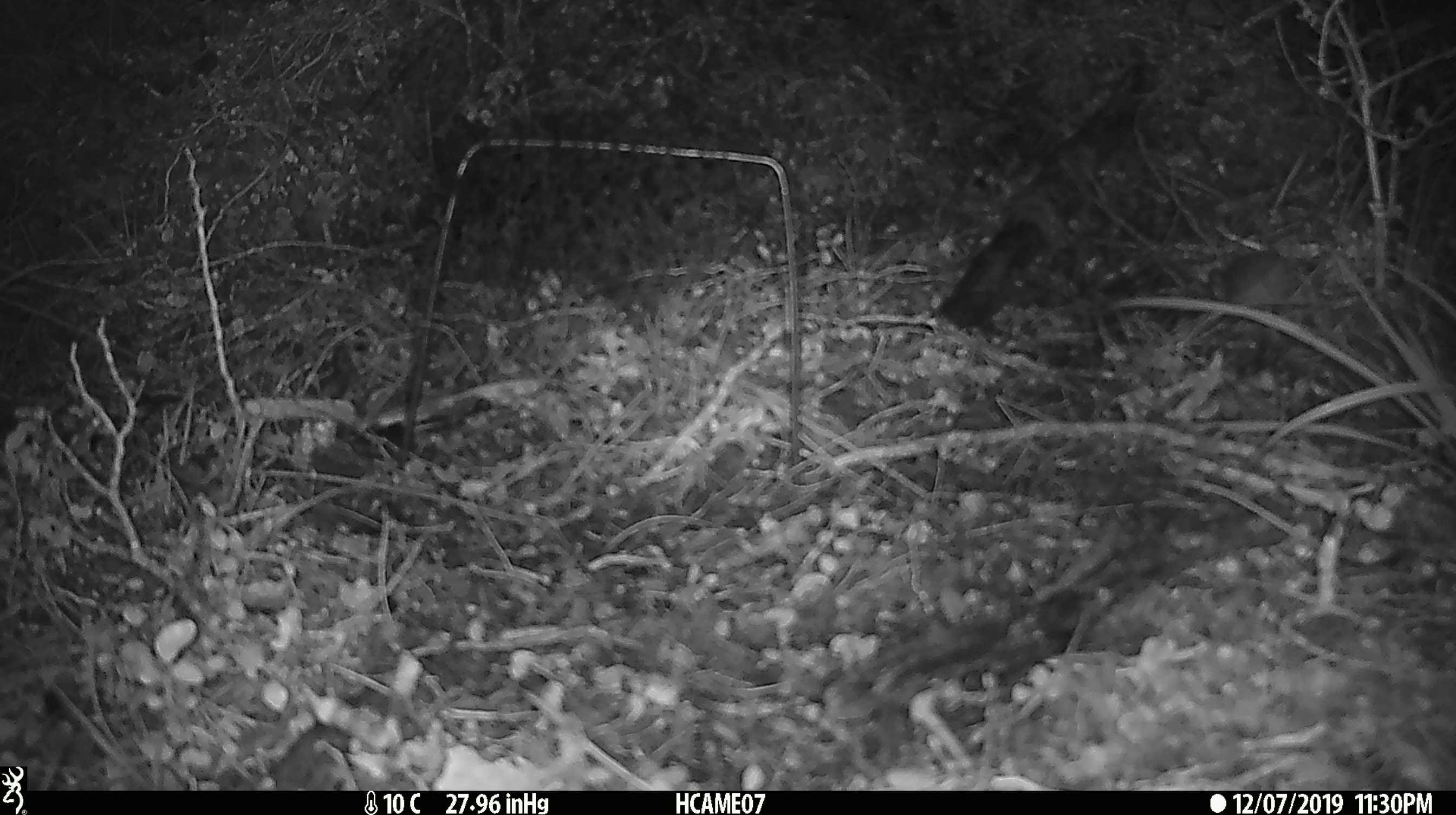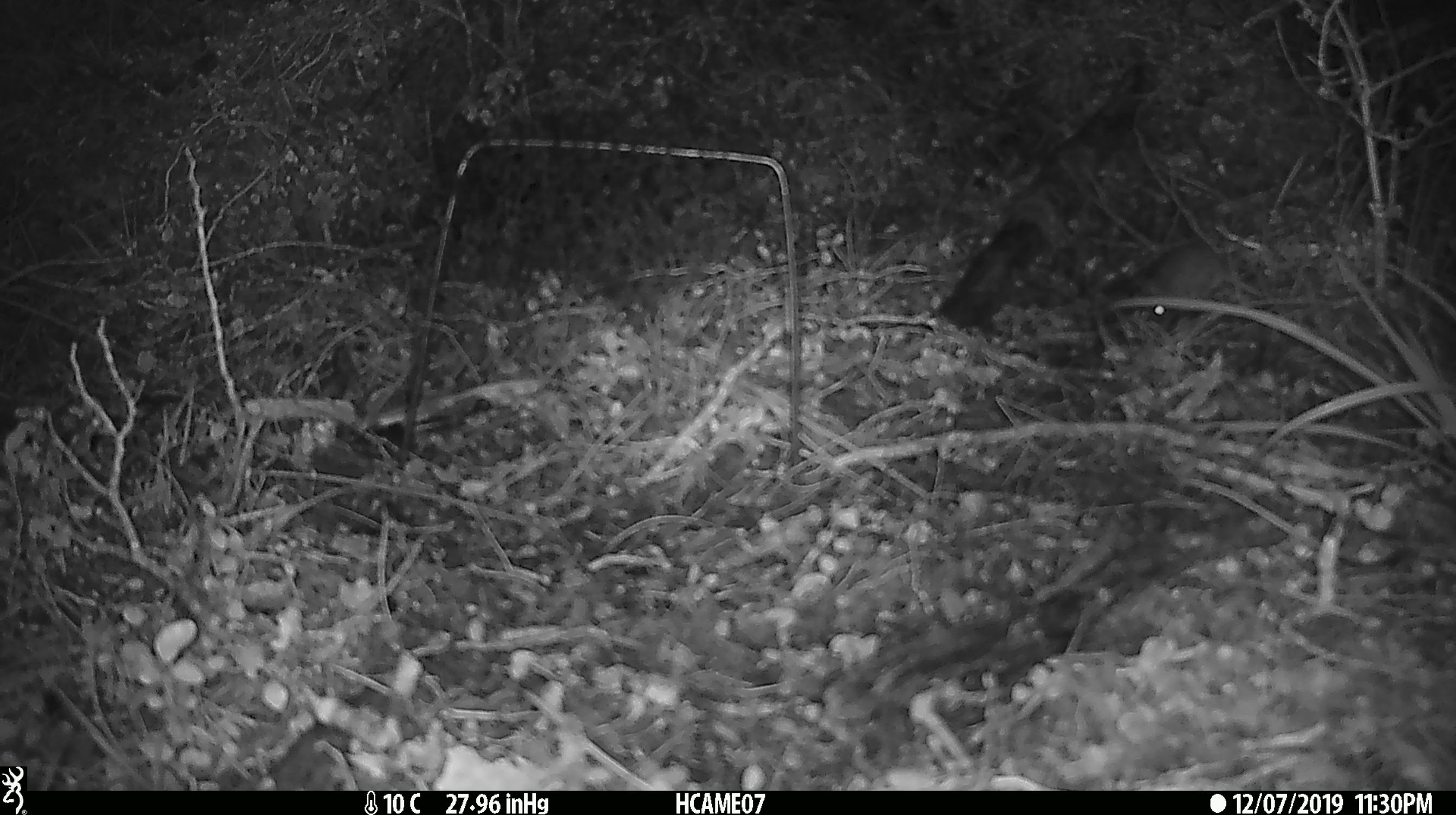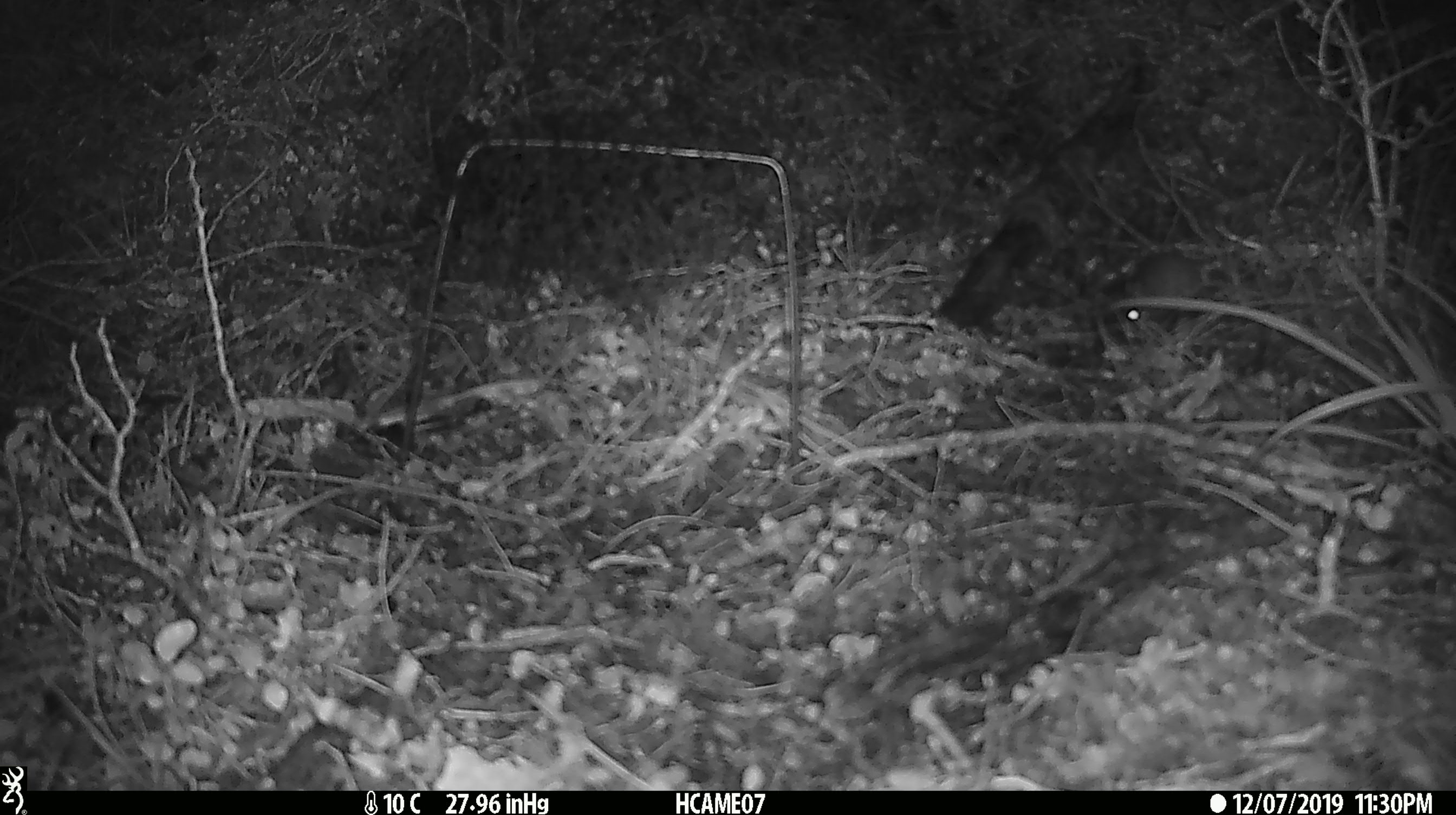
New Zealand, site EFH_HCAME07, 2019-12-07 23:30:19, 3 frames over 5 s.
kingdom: Animalia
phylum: Chordata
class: Mammalia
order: Rodentia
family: Muridae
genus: Mus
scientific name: Mus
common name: mouse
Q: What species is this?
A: Mouse (Mus).